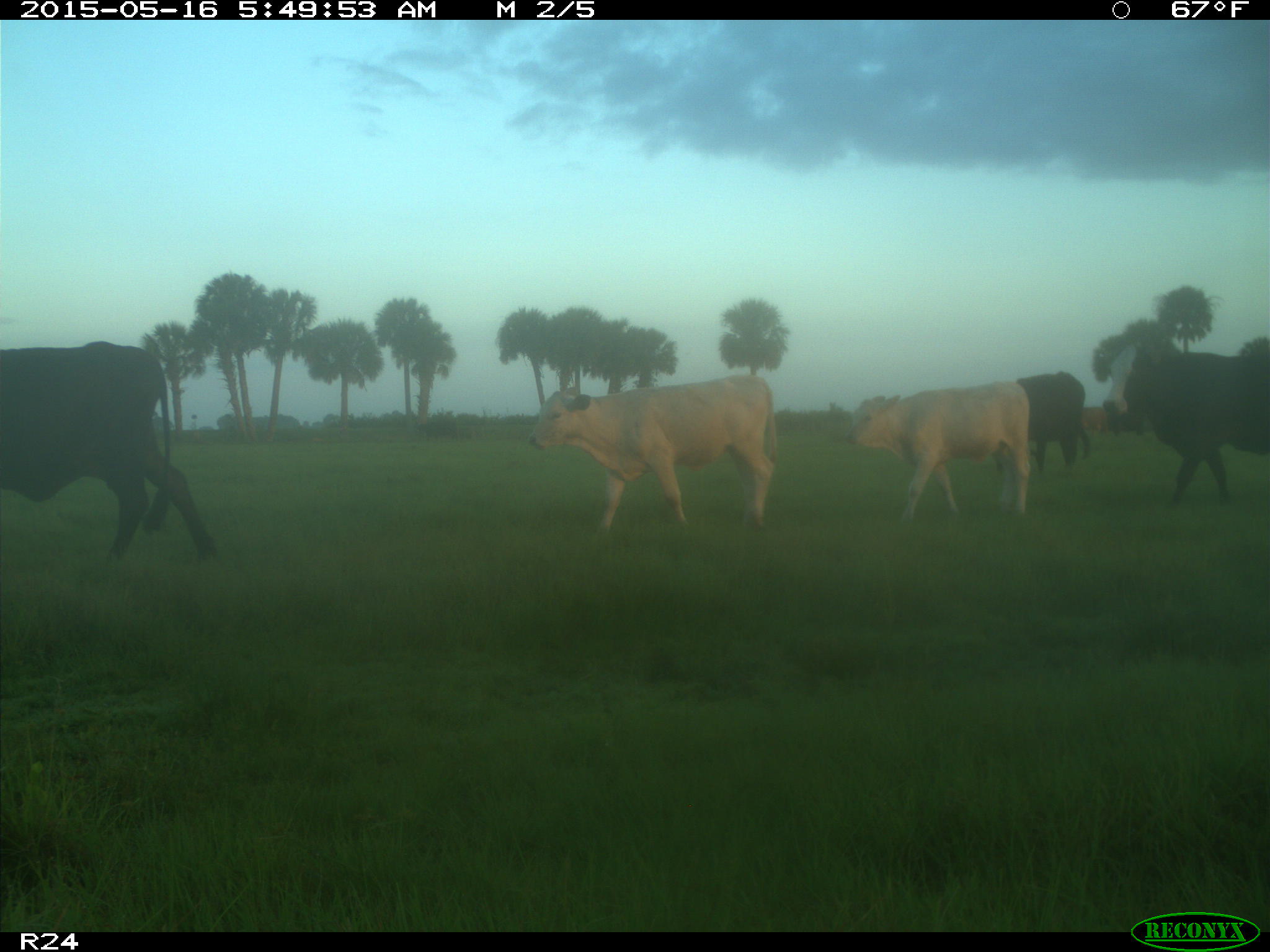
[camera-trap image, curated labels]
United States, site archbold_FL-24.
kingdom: Animalia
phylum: Chordata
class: Mammalia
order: Artiodactyla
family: Bovidae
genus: Bos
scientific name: Bos taurus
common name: domestic cow